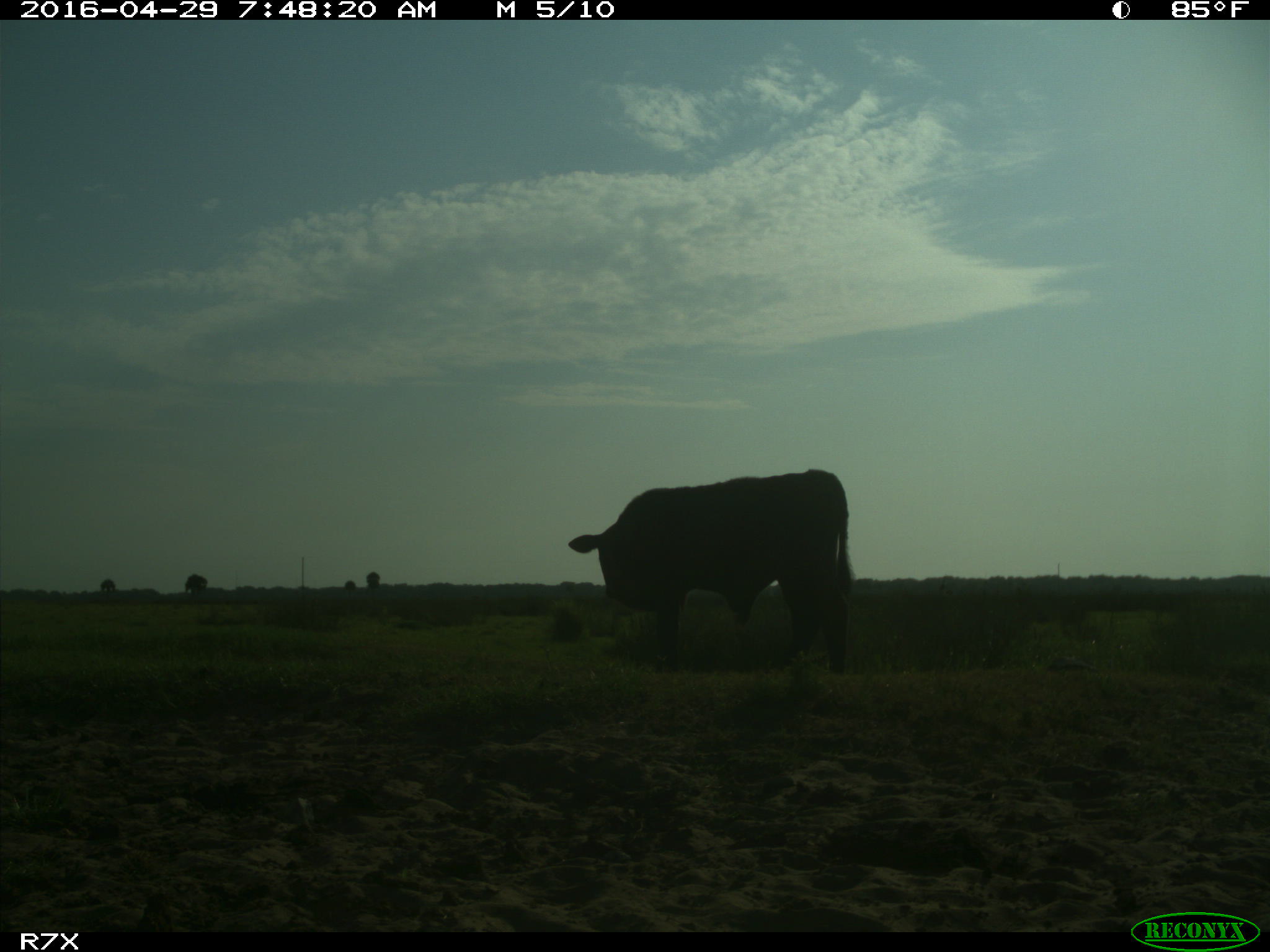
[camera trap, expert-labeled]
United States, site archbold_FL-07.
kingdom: Animalia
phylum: Chordata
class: Mammalia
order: Artiodactyla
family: Bovidae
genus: Bos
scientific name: Bos taurus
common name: domestic cow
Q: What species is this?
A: Bos taurus (domestic cow).